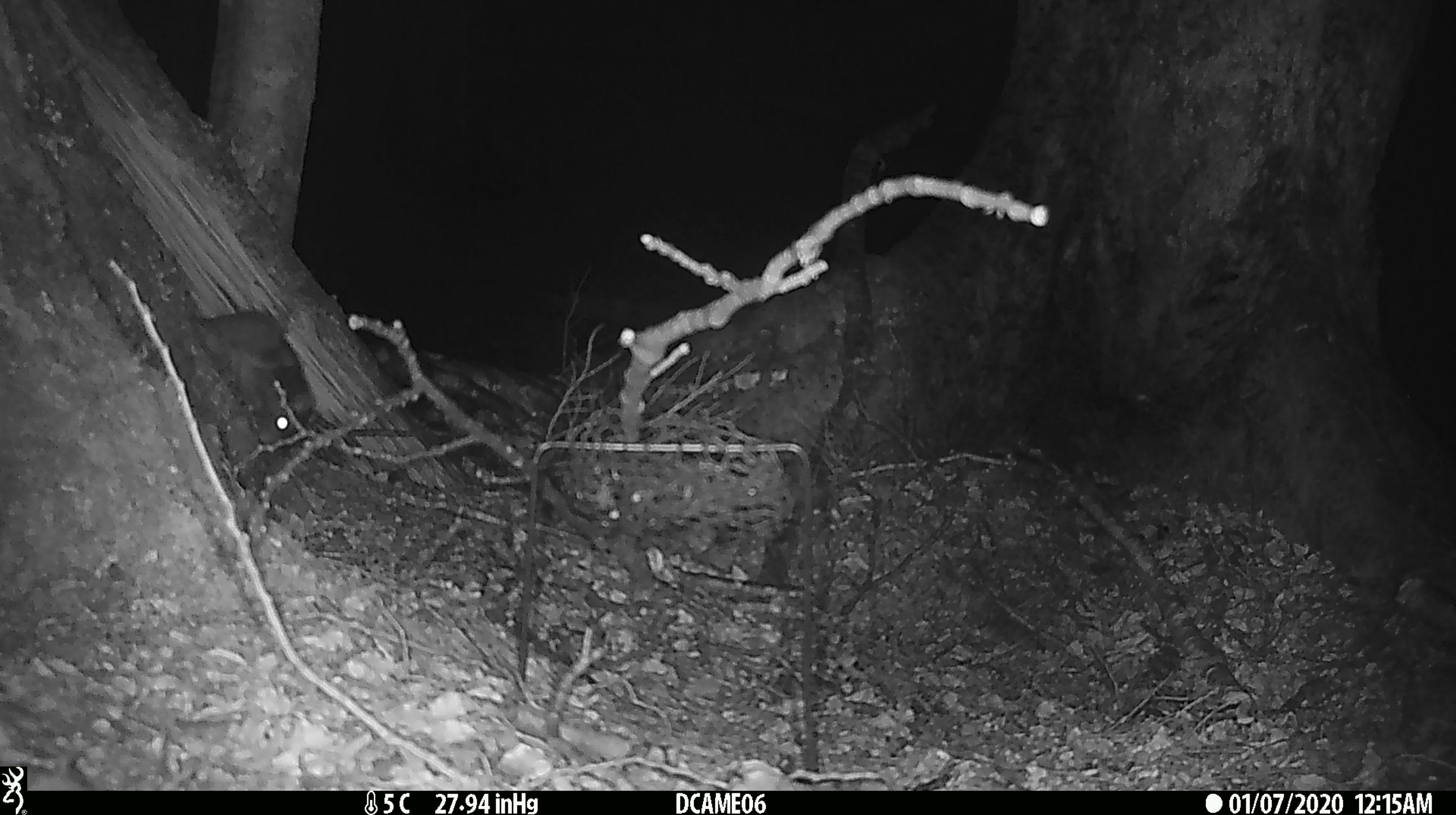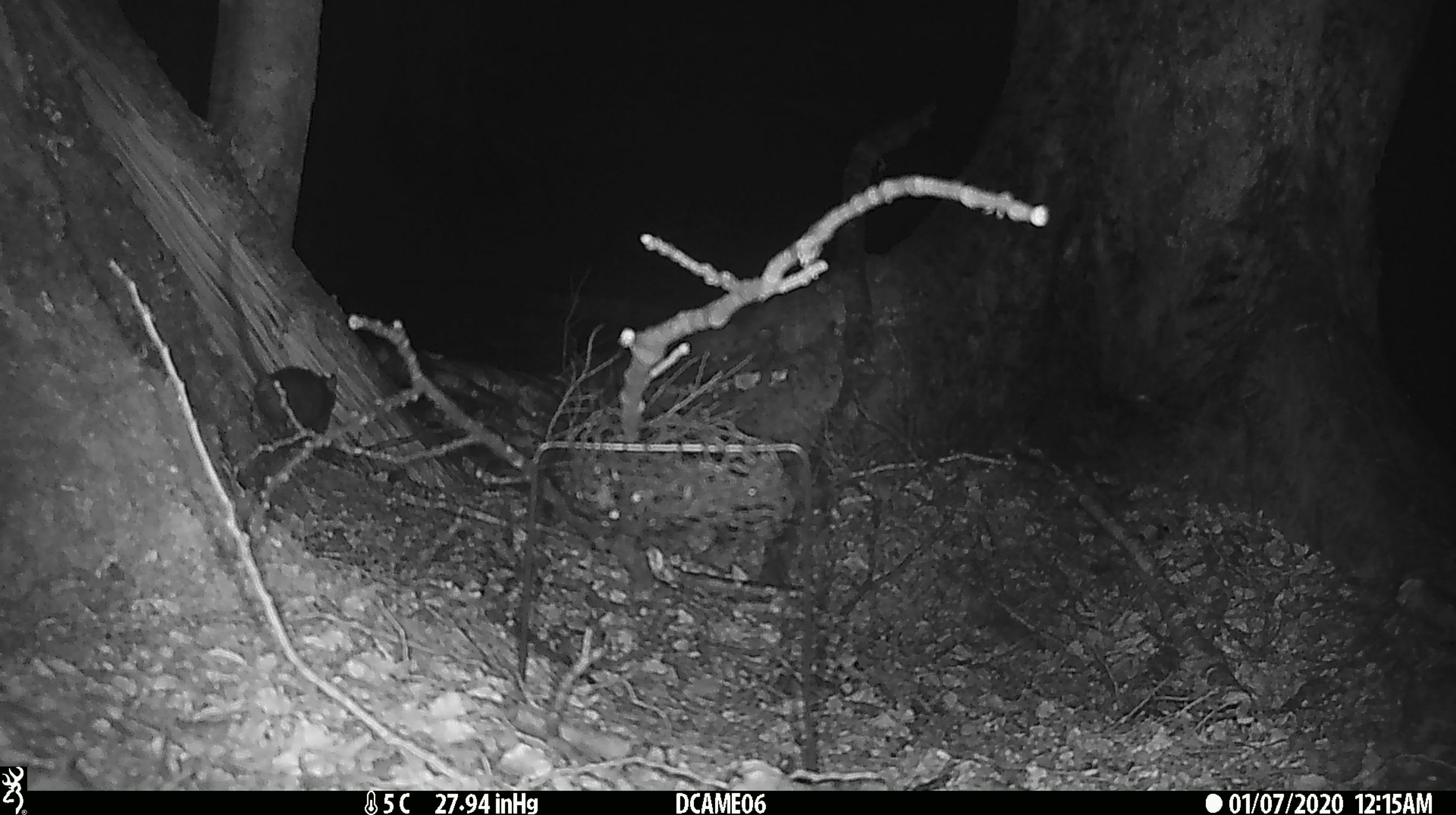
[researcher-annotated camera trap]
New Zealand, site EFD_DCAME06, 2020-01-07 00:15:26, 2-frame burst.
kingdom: Animalia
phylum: Chordata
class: Mammalia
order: Rodentia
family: Muridae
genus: Rattus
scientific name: Rattus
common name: rat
Rat (Rattus).